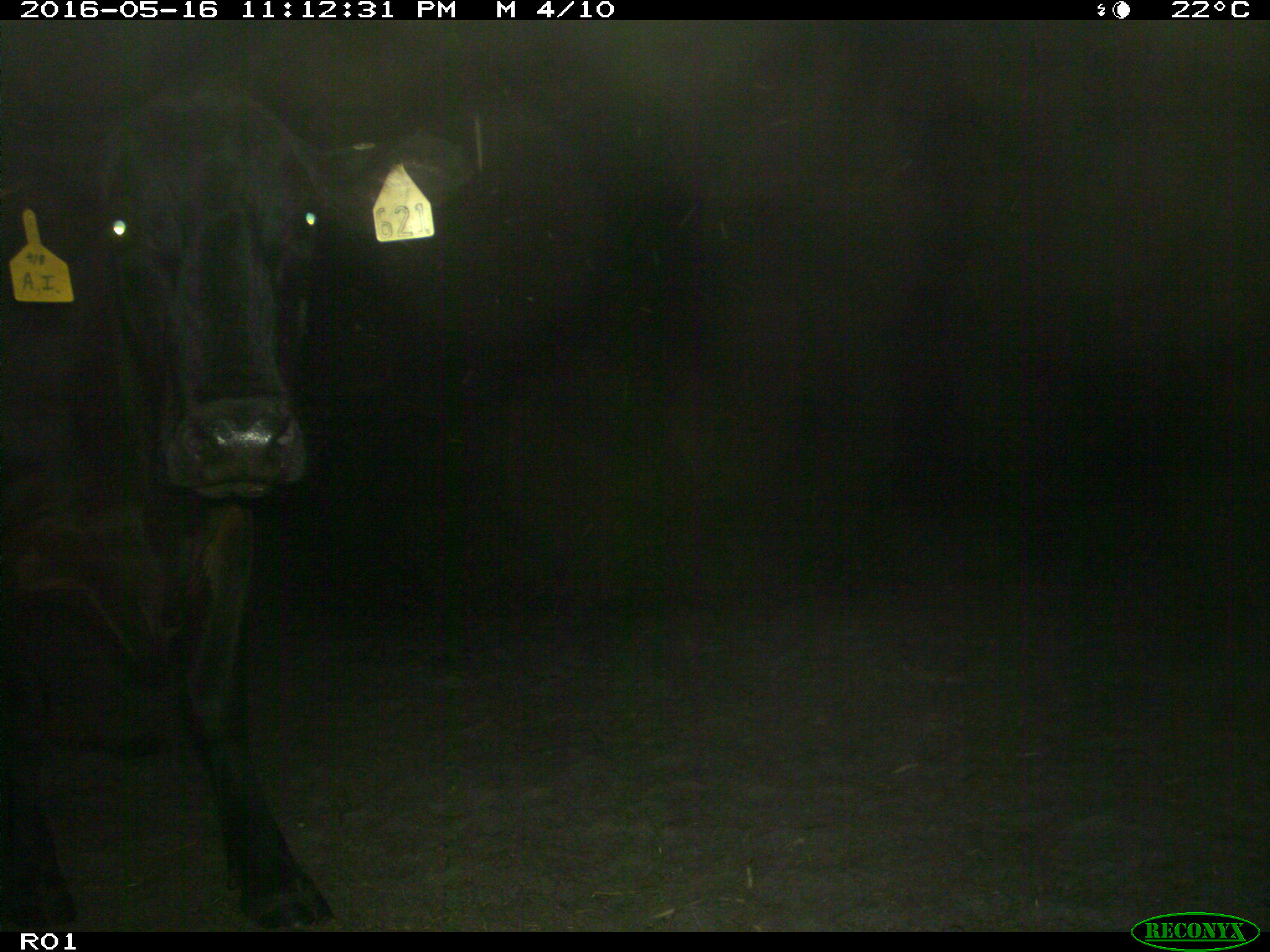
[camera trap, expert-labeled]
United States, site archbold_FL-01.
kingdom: Animalia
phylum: Chordata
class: Mammalia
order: Artiodactyla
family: Bovidae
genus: Bos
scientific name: Bos taurus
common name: domestic cow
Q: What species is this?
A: Bos taurus (domestic cow).